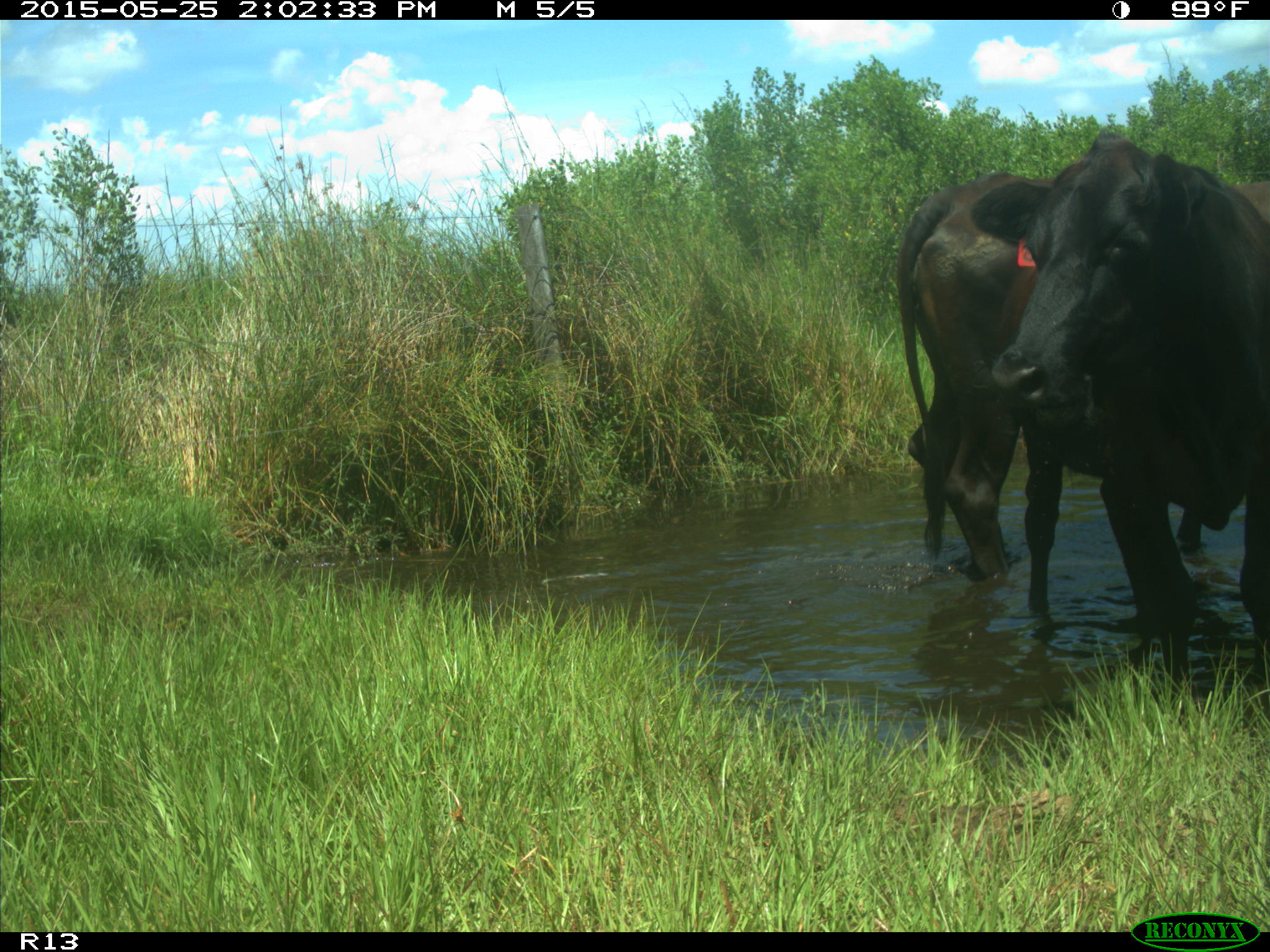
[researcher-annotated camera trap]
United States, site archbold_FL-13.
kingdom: Animalia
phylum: Chordata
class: Mammalia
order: Artiodactyla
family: Bovidae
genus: Bos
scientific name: Bos taurus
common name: domestic cow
Bos taurus (domestic cow).